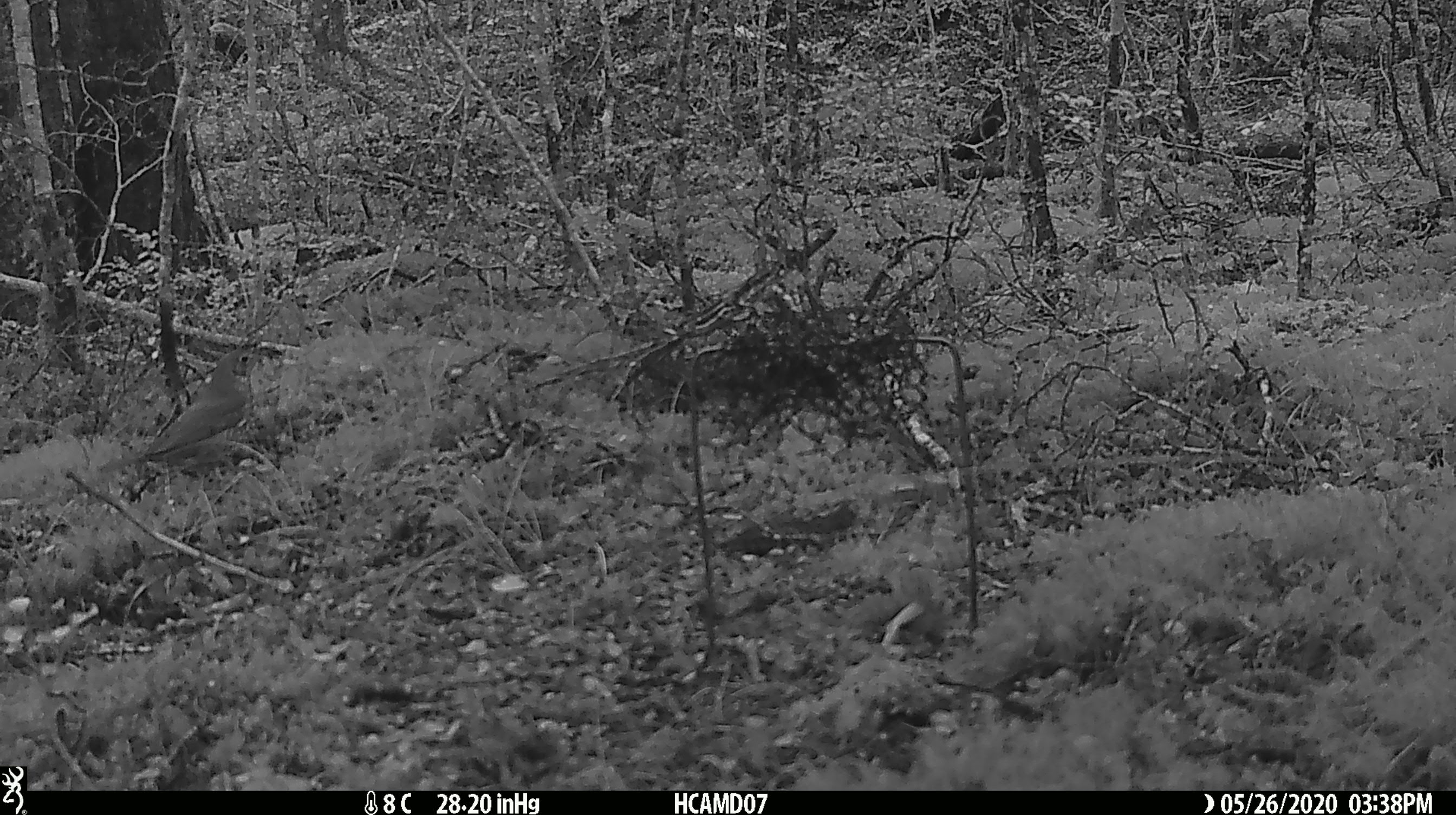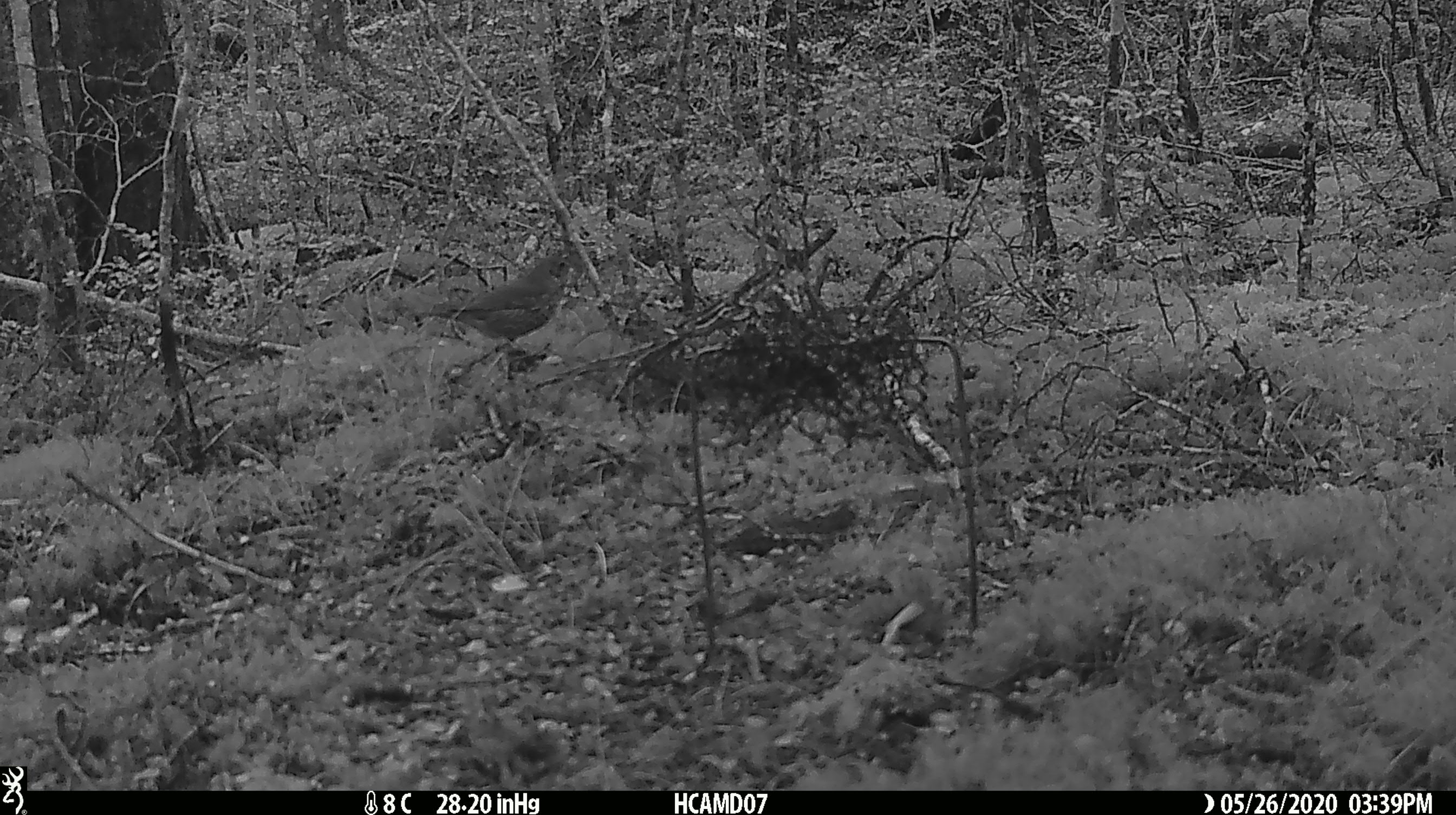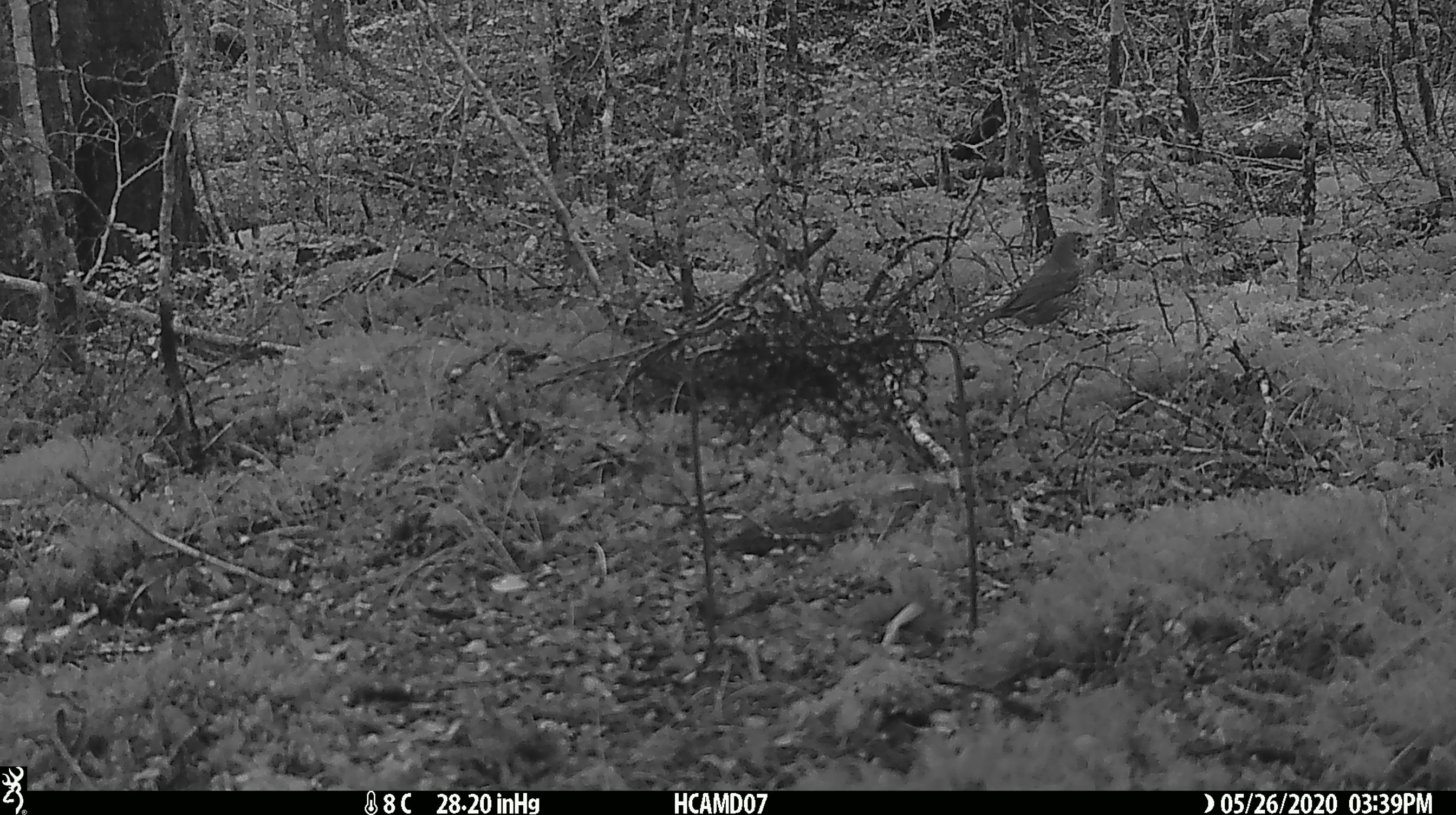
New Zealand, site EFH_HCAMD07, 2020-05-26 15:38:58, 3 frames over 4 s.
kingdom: Animalia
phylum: Chordata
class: Aves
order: Passeriformes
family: Turdidae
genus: Turdus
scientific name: Turdus philomelos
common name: song thrush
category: thrush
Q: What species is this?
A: Thrush (song thrush) (Turdus philomelos).